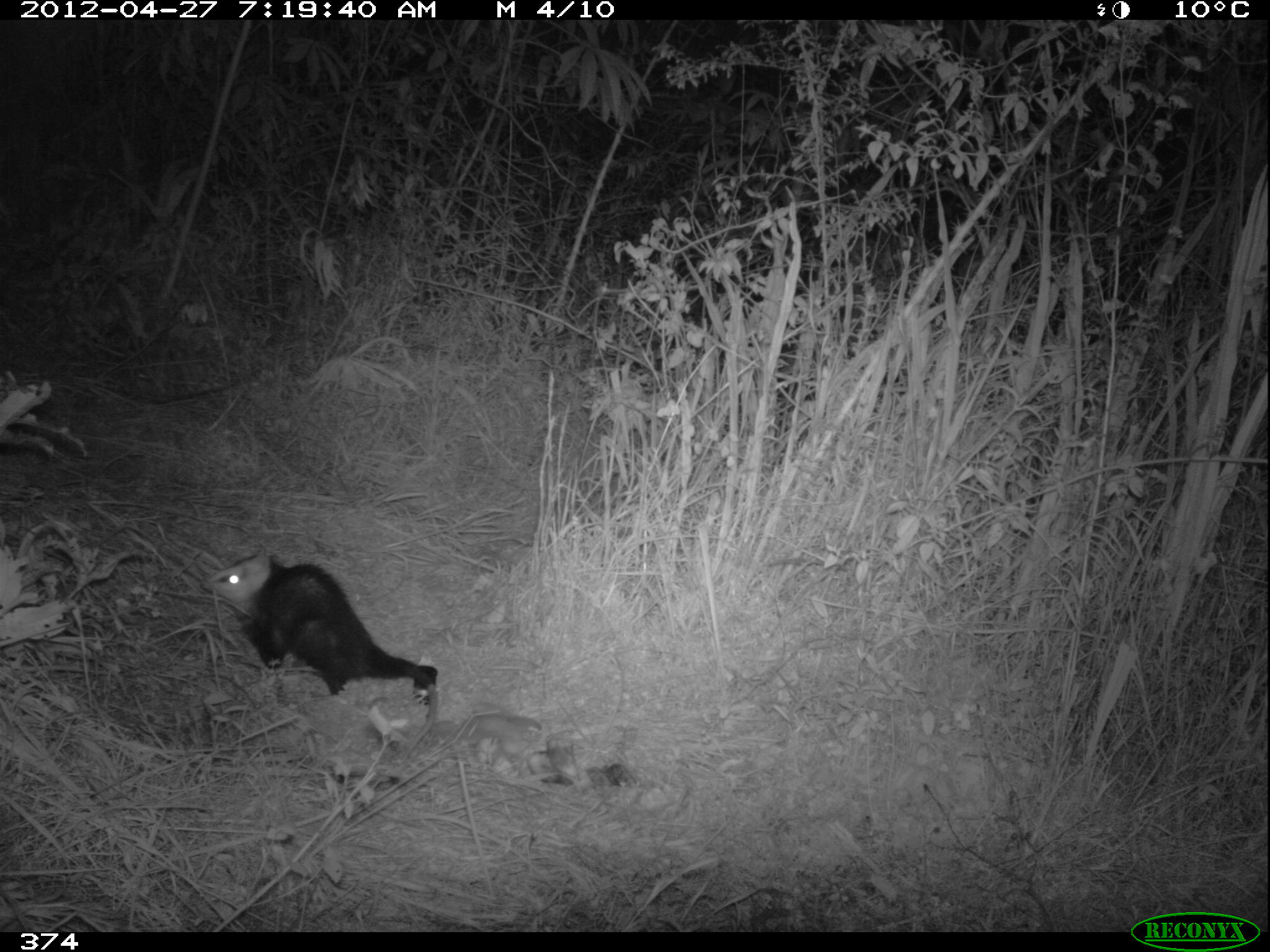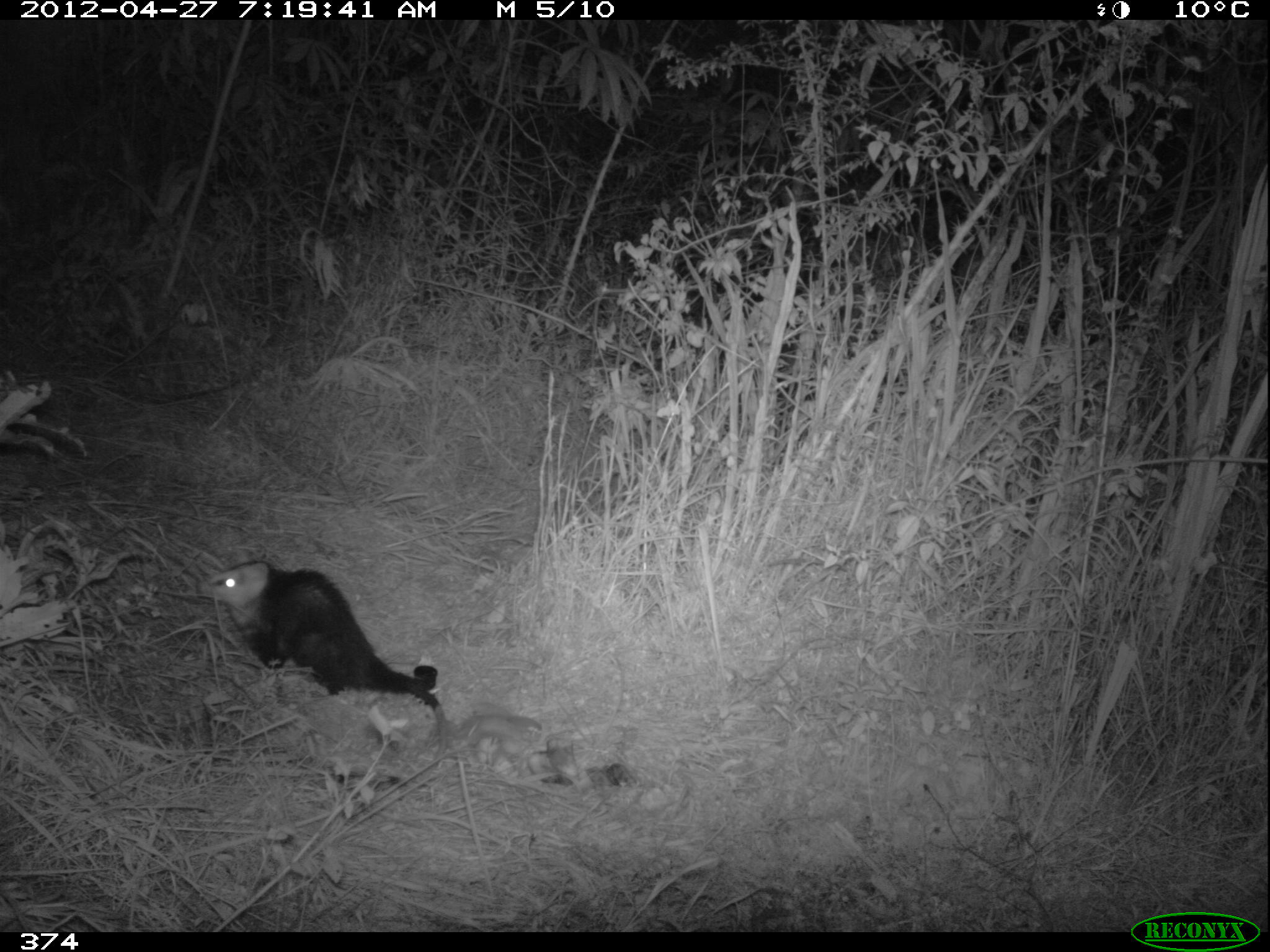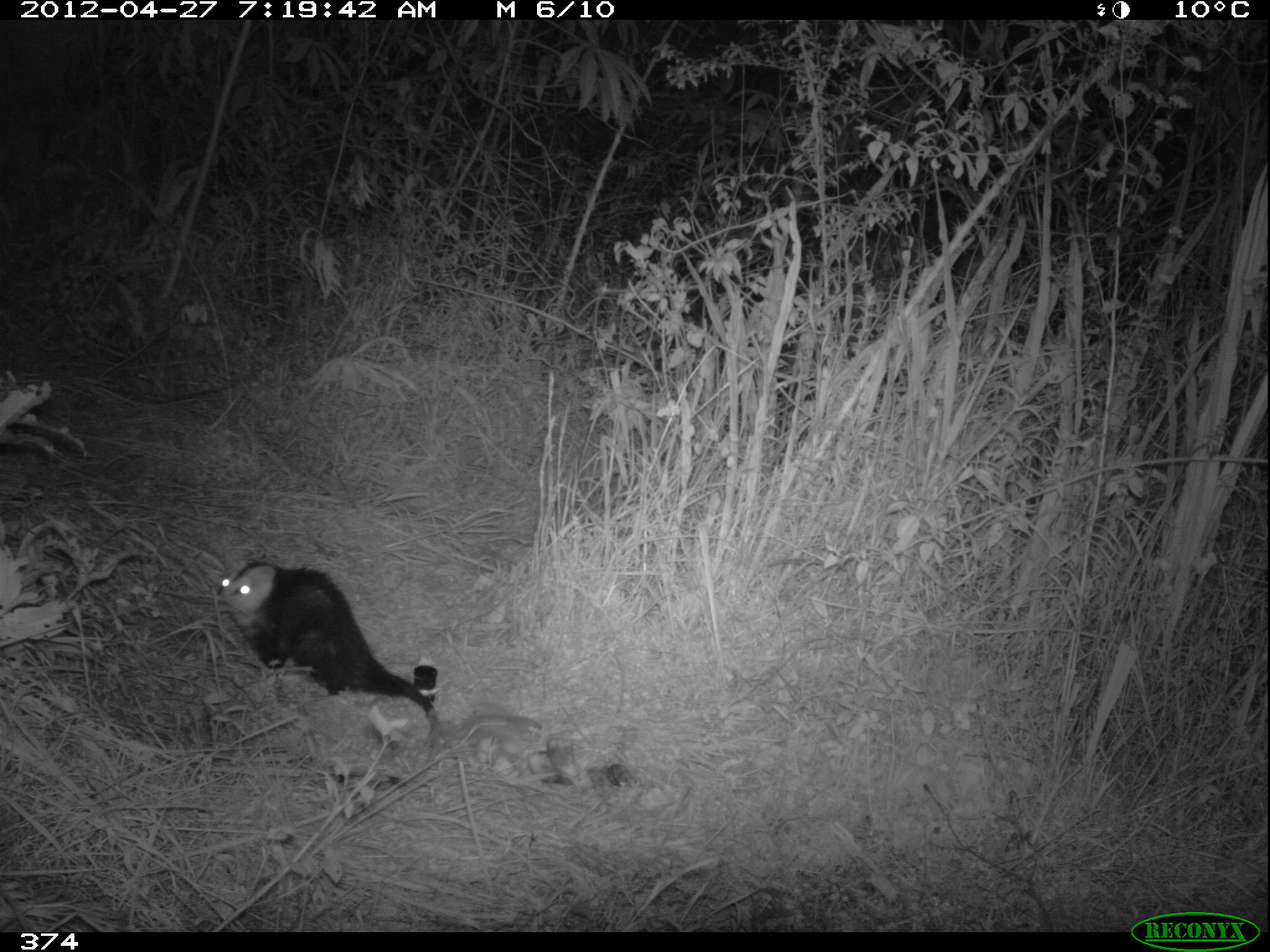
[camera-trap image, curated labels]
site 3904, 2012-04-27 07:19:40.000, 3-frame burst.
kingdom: Animalia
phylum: Chordata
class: Mammalia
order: Didelphimorphia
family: Didelphidae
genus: Didelphis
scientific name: Didelphis pernigra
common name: andean white-eared opossum